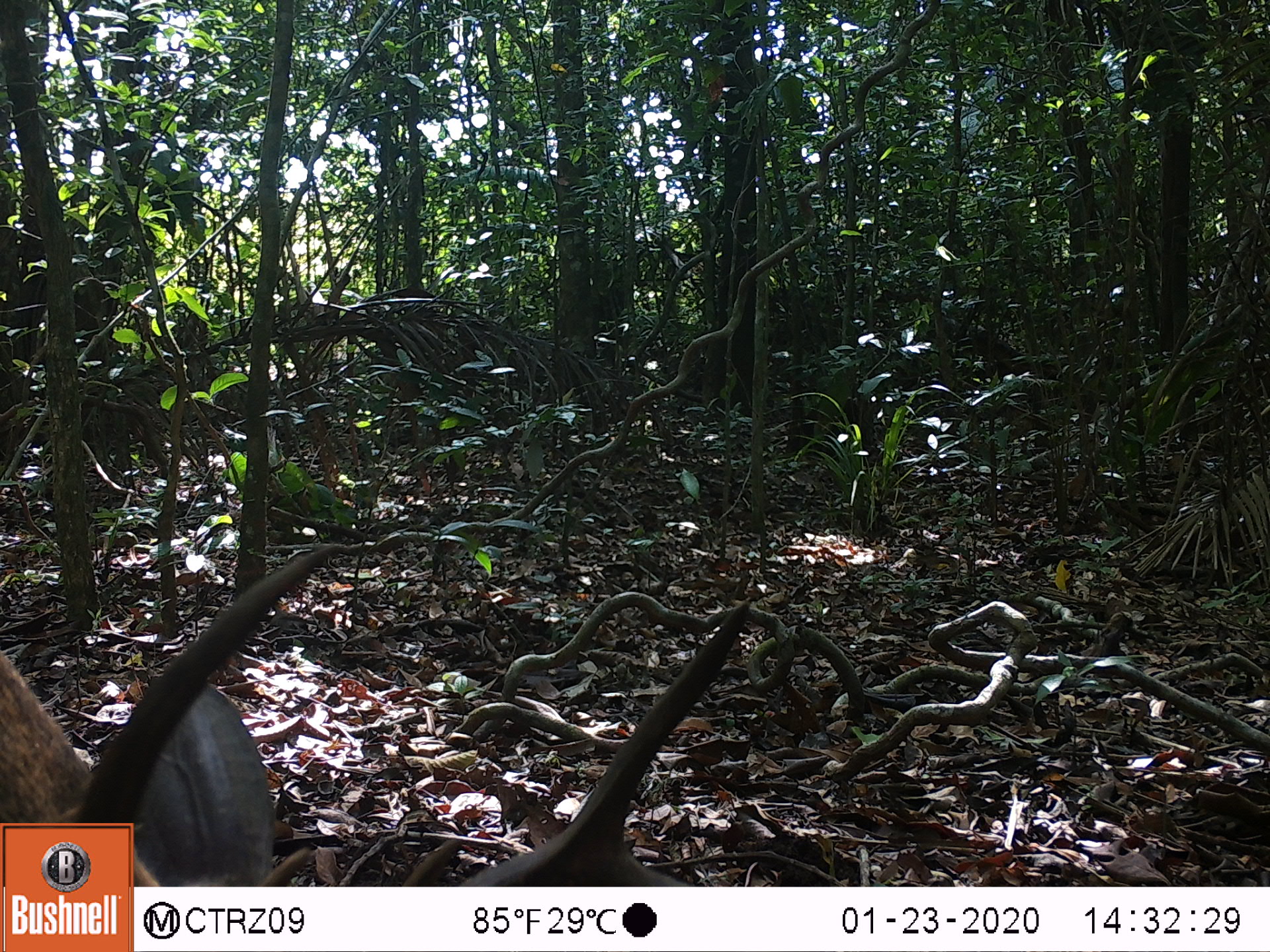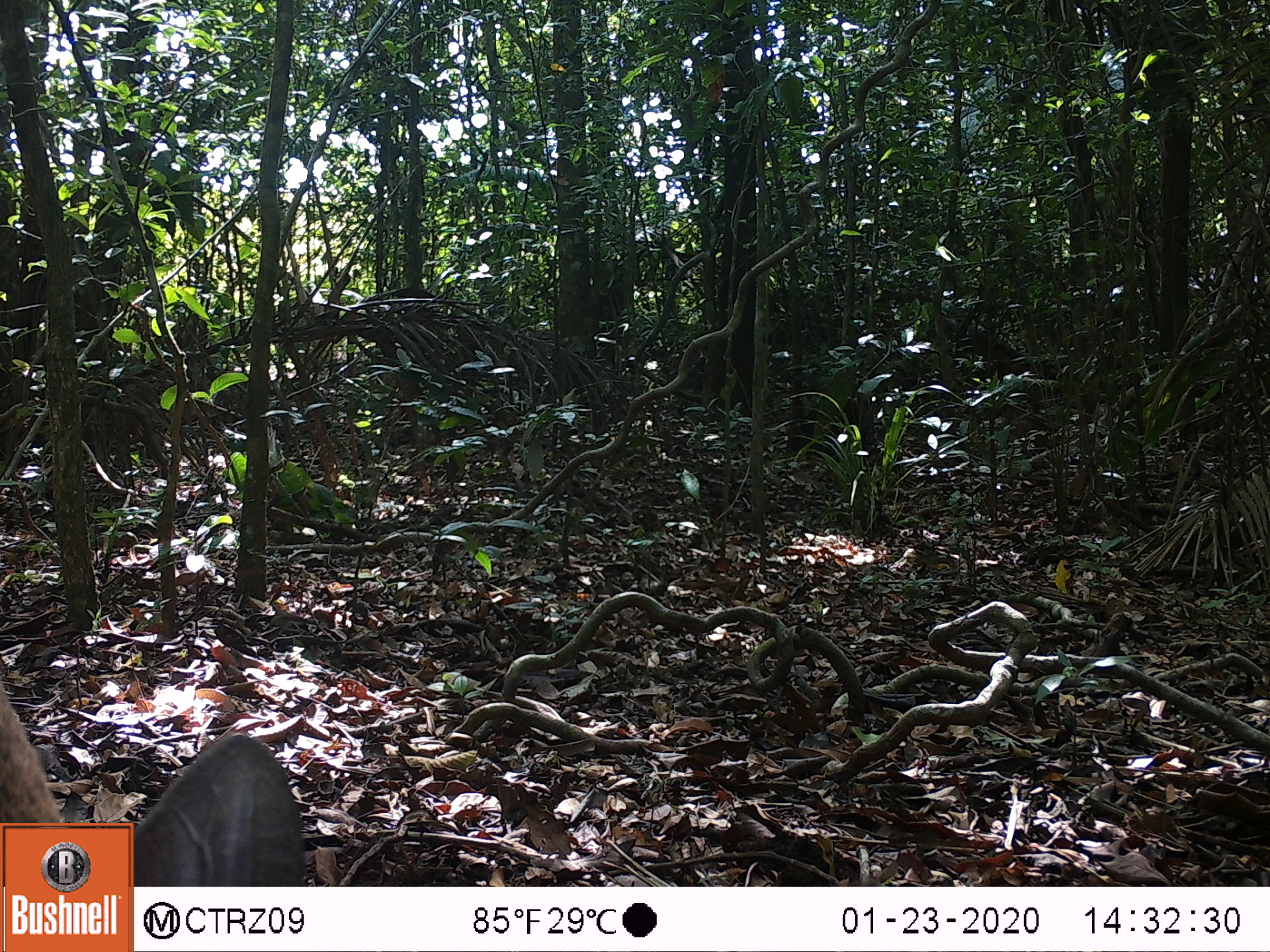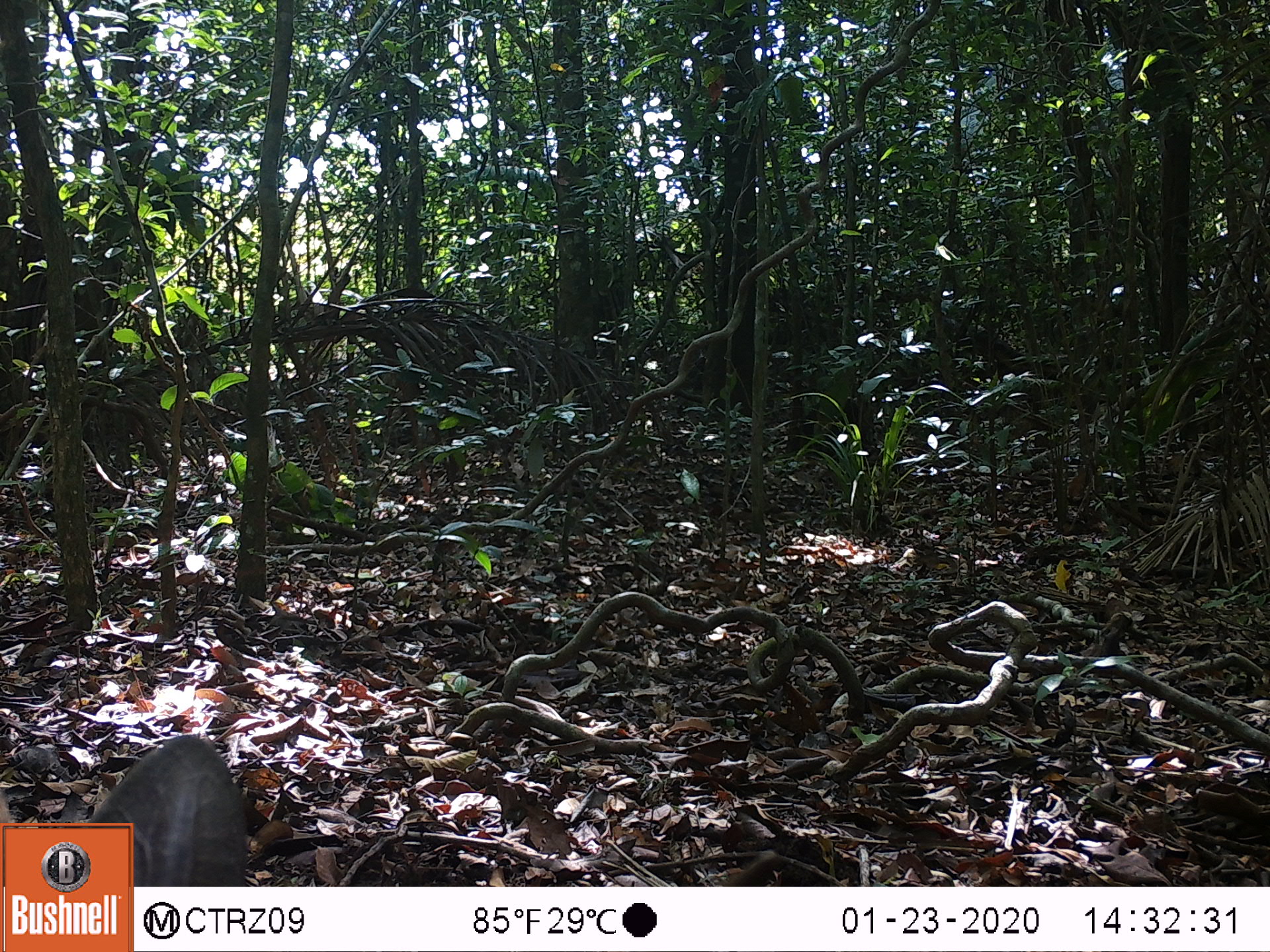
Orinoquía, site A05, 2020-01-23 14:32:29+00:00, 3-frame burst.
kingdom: Animalia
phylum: Chordata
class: Mammalia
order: Artiodactyla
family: Cervidae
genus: Odocoileus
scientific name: Odocoileus virginianus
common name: white-tailed deer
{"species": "white-tailed deer (Odocoileus virginianus)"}